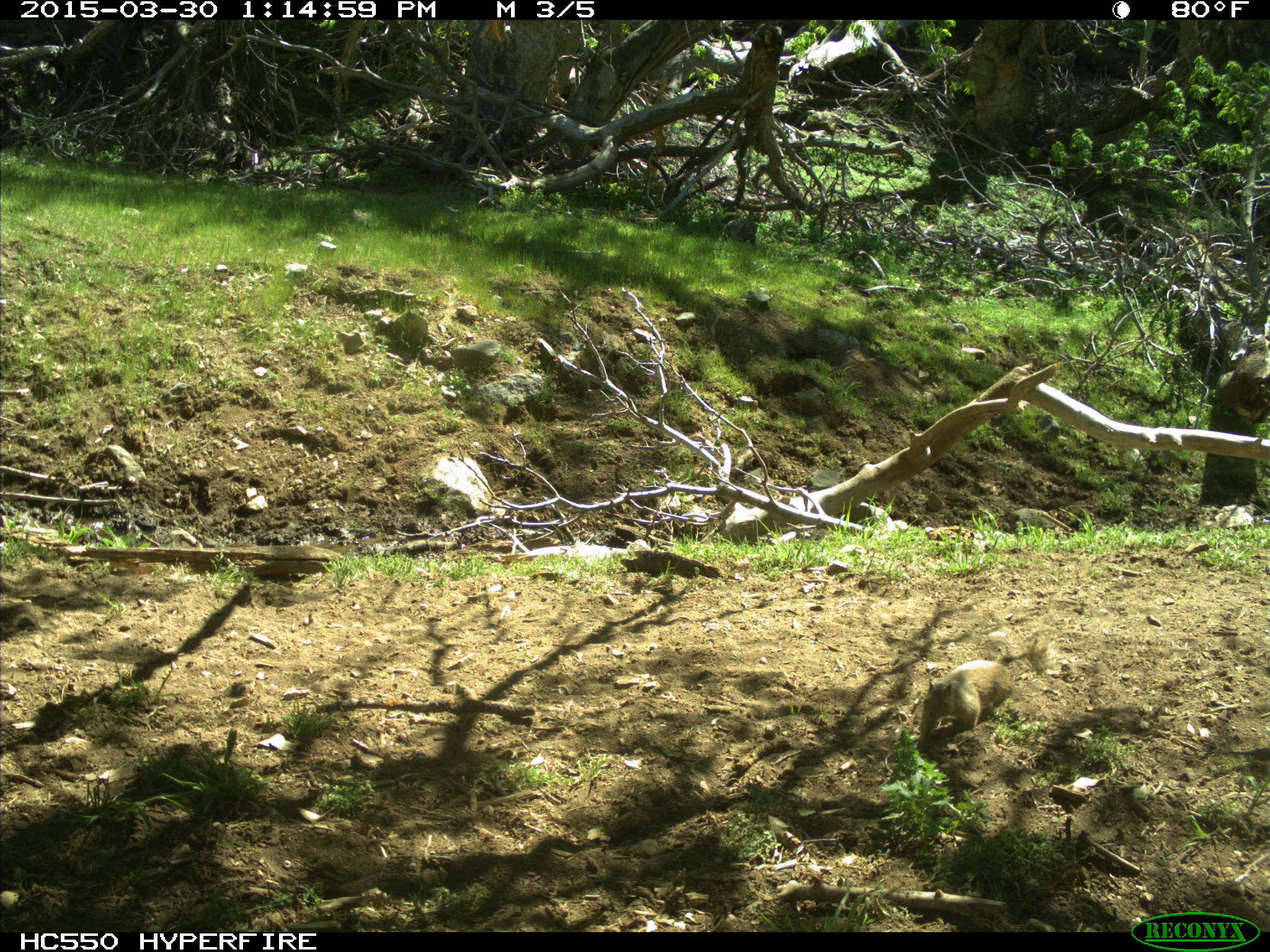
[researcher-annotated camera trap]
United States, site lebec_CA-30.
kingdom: Animalia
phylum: Chordata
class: Mammalia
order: Rodentia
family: Sciuridae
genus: Otospermophilus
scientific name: Otospermophilus beecheyi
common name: california ground squirrel